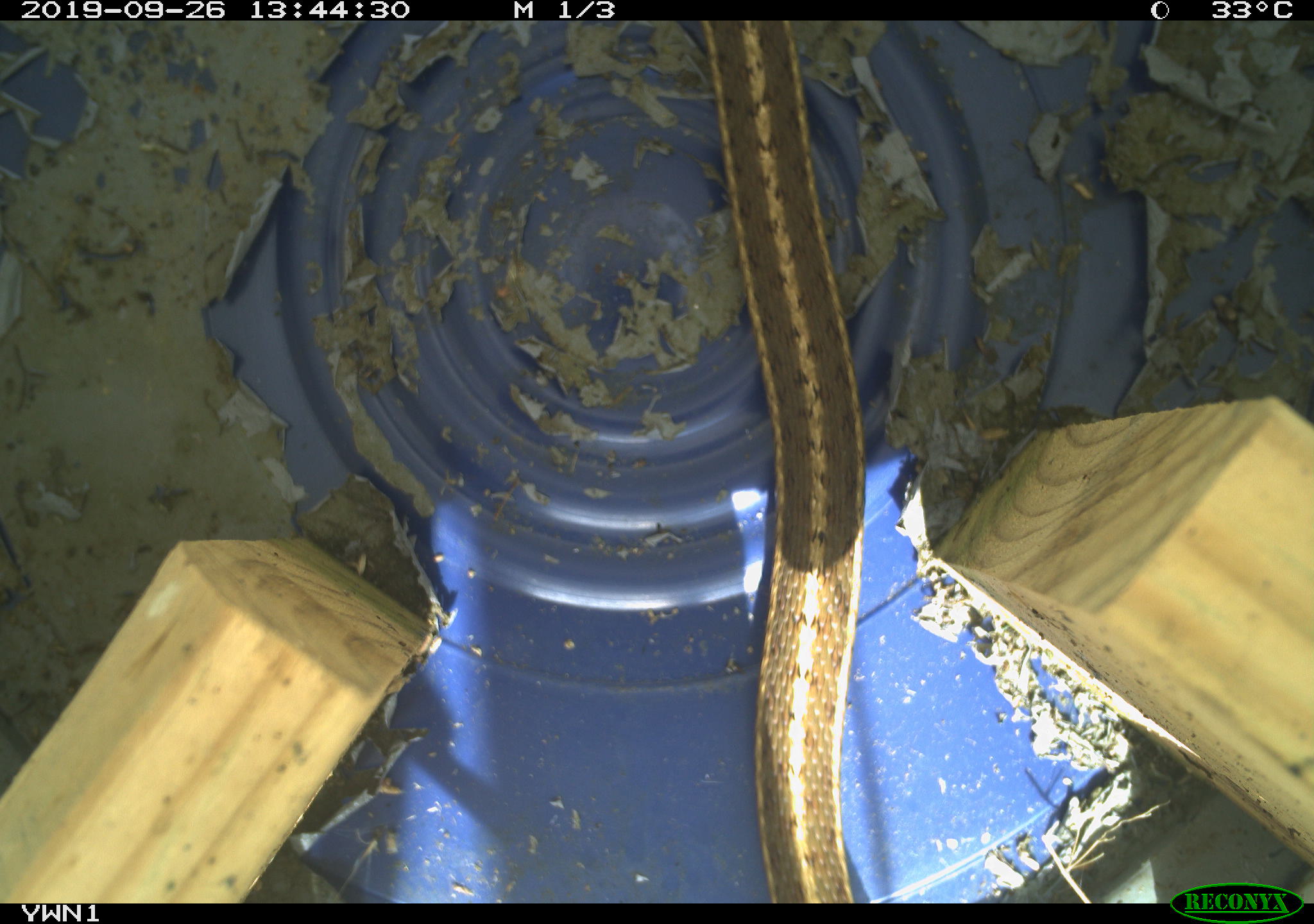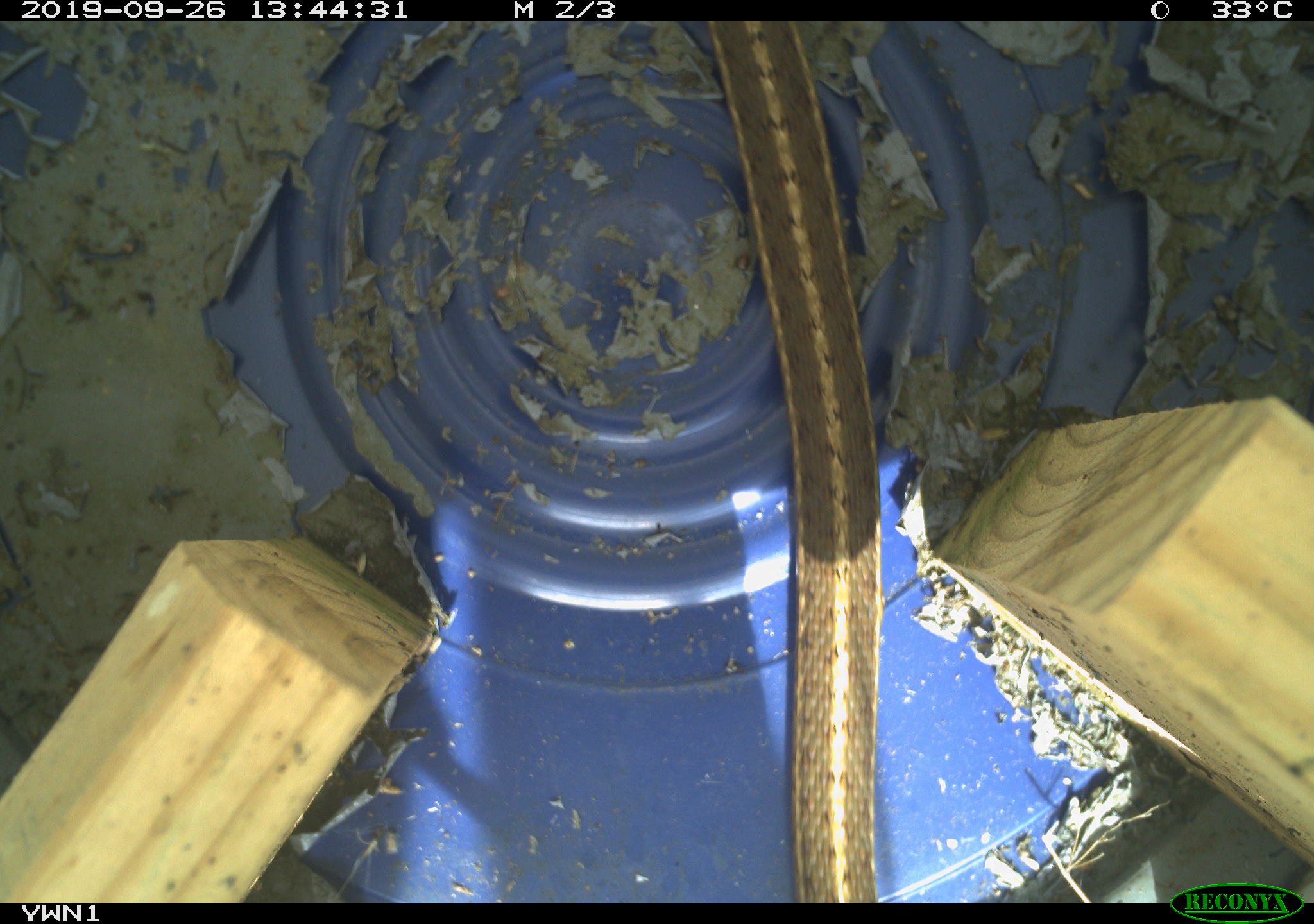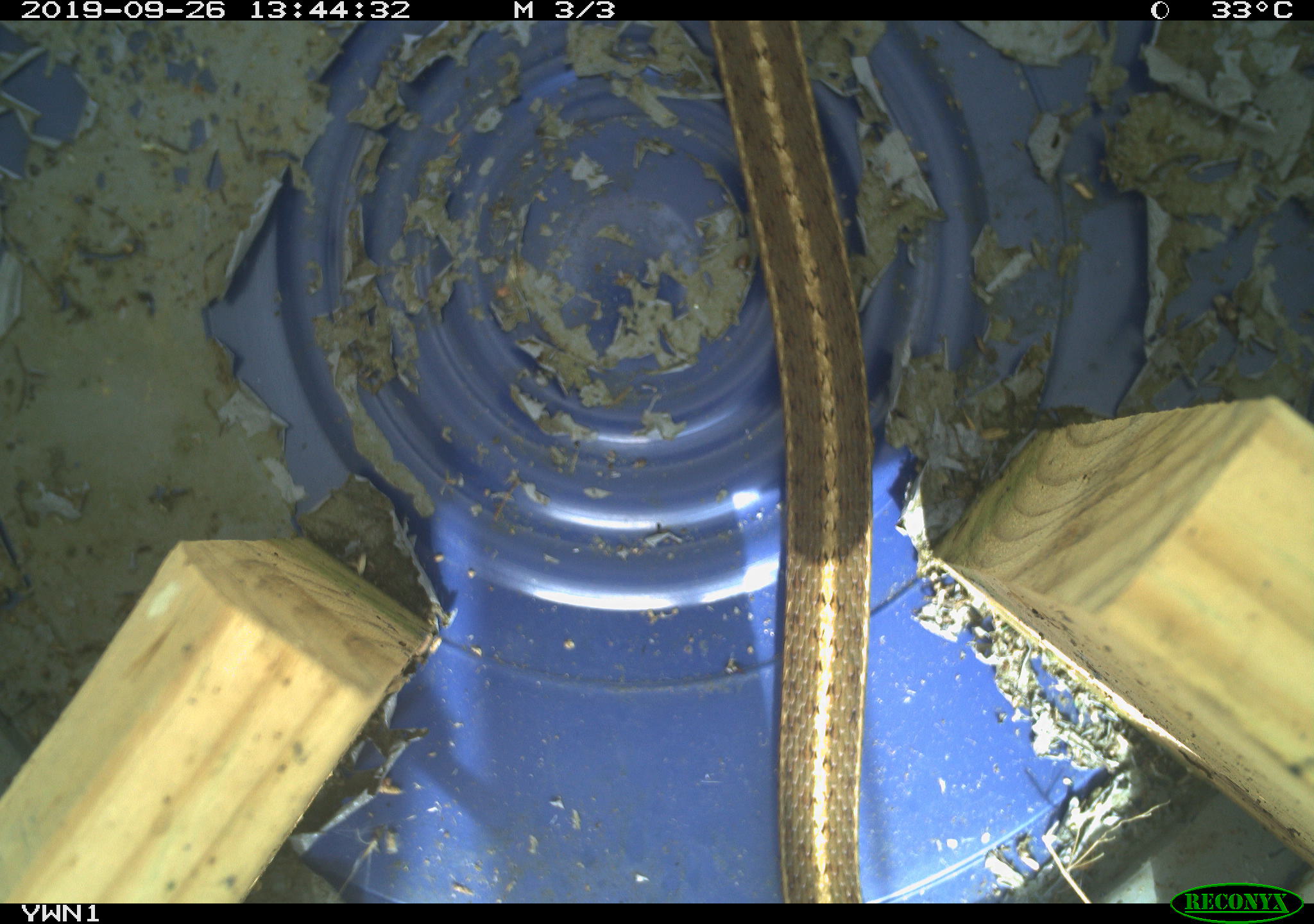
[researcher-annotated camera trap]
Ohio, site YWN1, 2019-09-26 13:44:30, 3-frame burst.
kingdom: Animalia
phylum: Chordata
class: Reptilia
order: Squamata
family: Colubridae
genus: Thamnophis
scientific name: Thamnophis sirtalis sirtalis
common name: eastern gartersnake